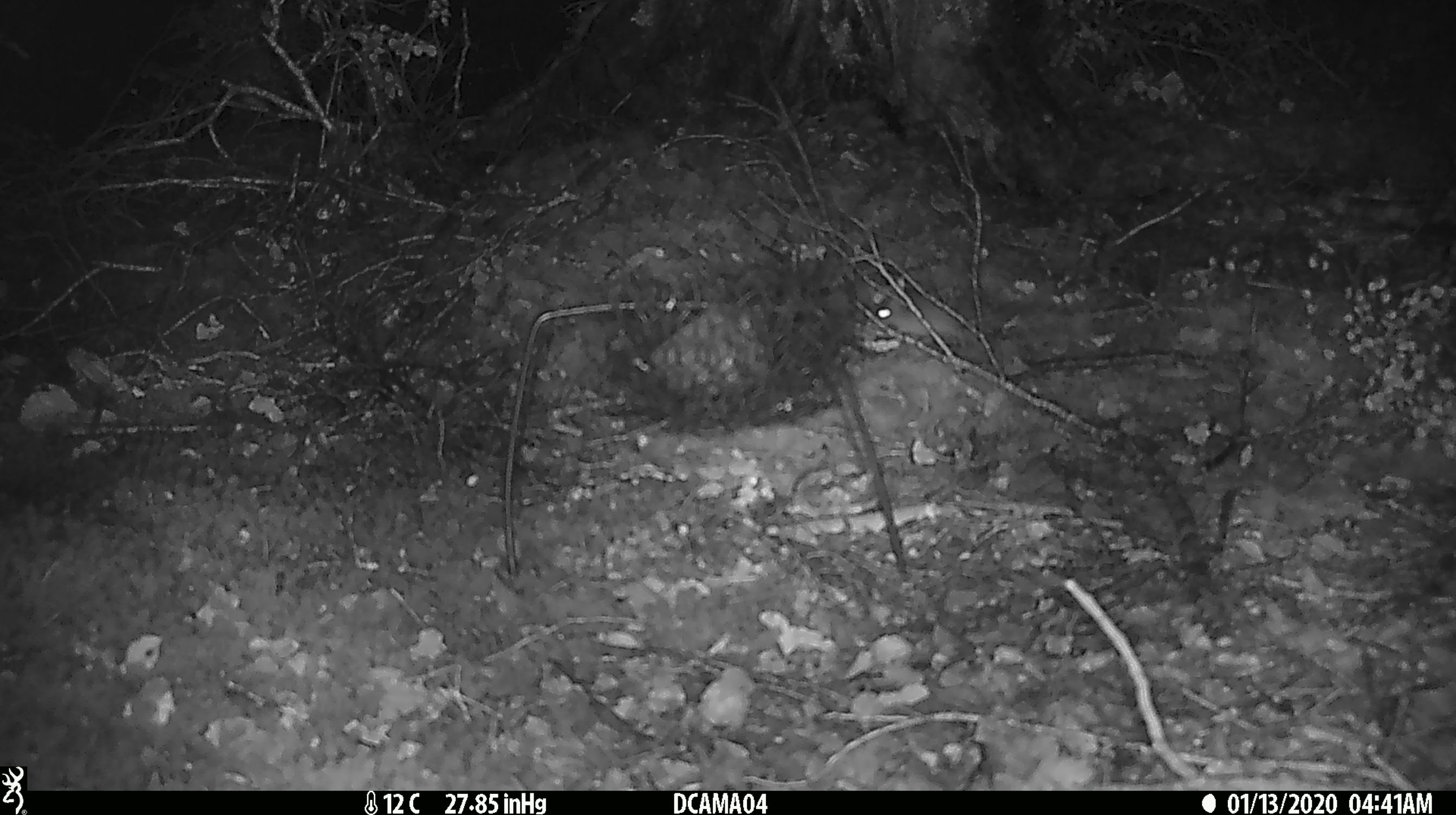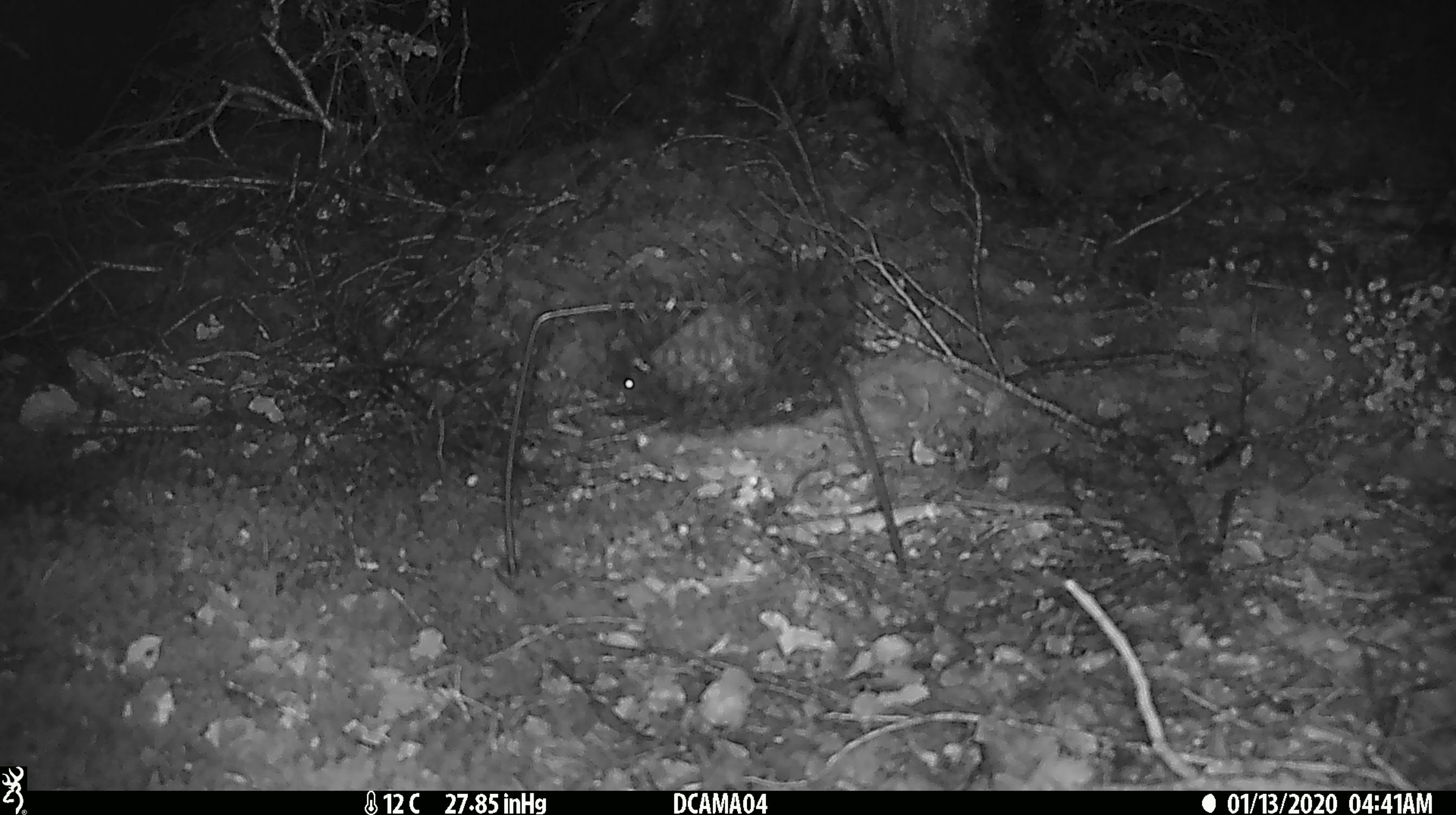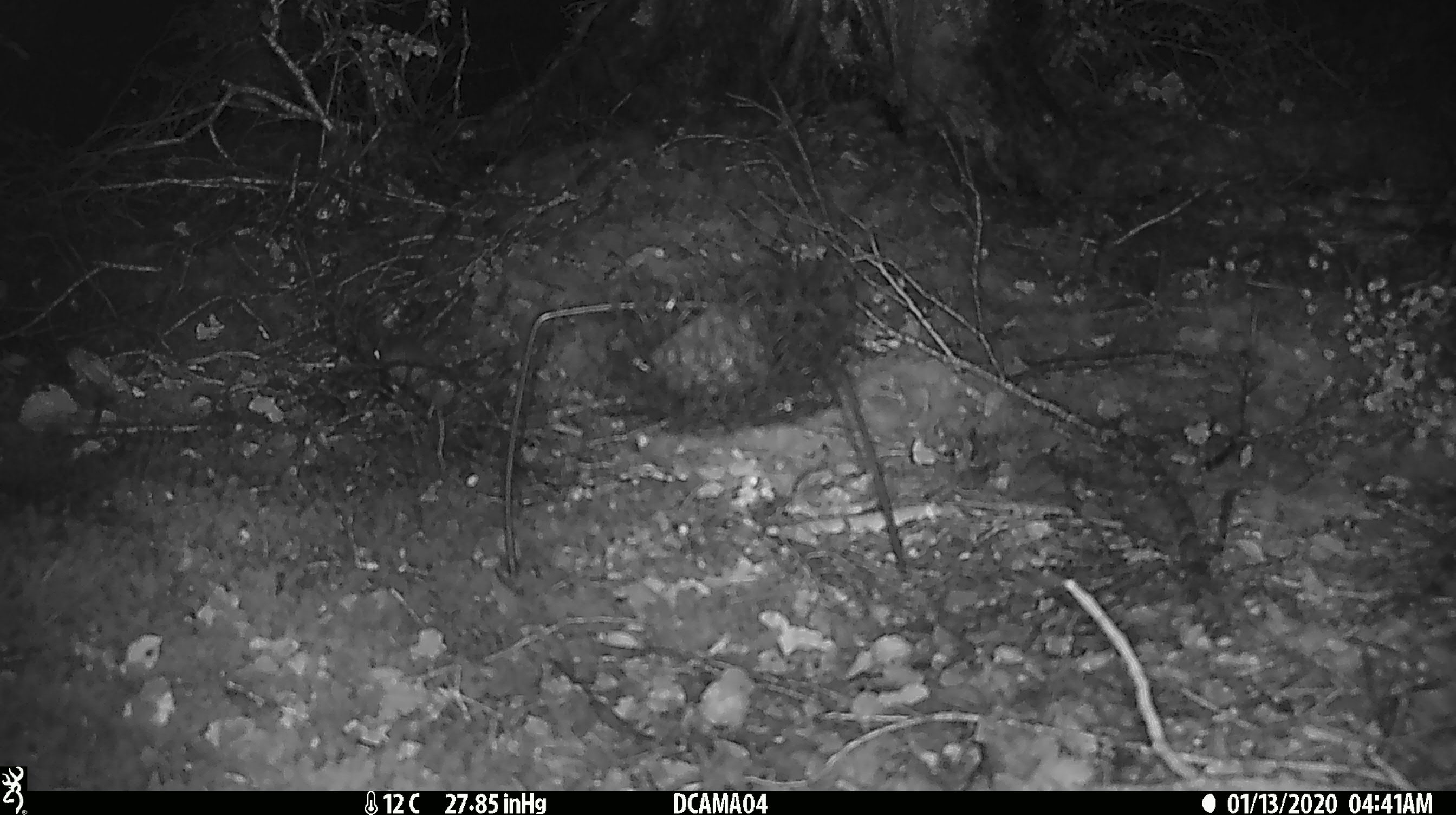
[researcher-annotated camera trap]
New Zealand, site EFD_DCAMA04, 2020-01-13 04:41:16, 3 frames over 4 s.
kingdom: Animalia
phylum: Chordata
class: Mammalia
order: Rodentia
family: Muridae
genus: Mus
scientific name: Mus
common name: mouse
Mouse (Mus).